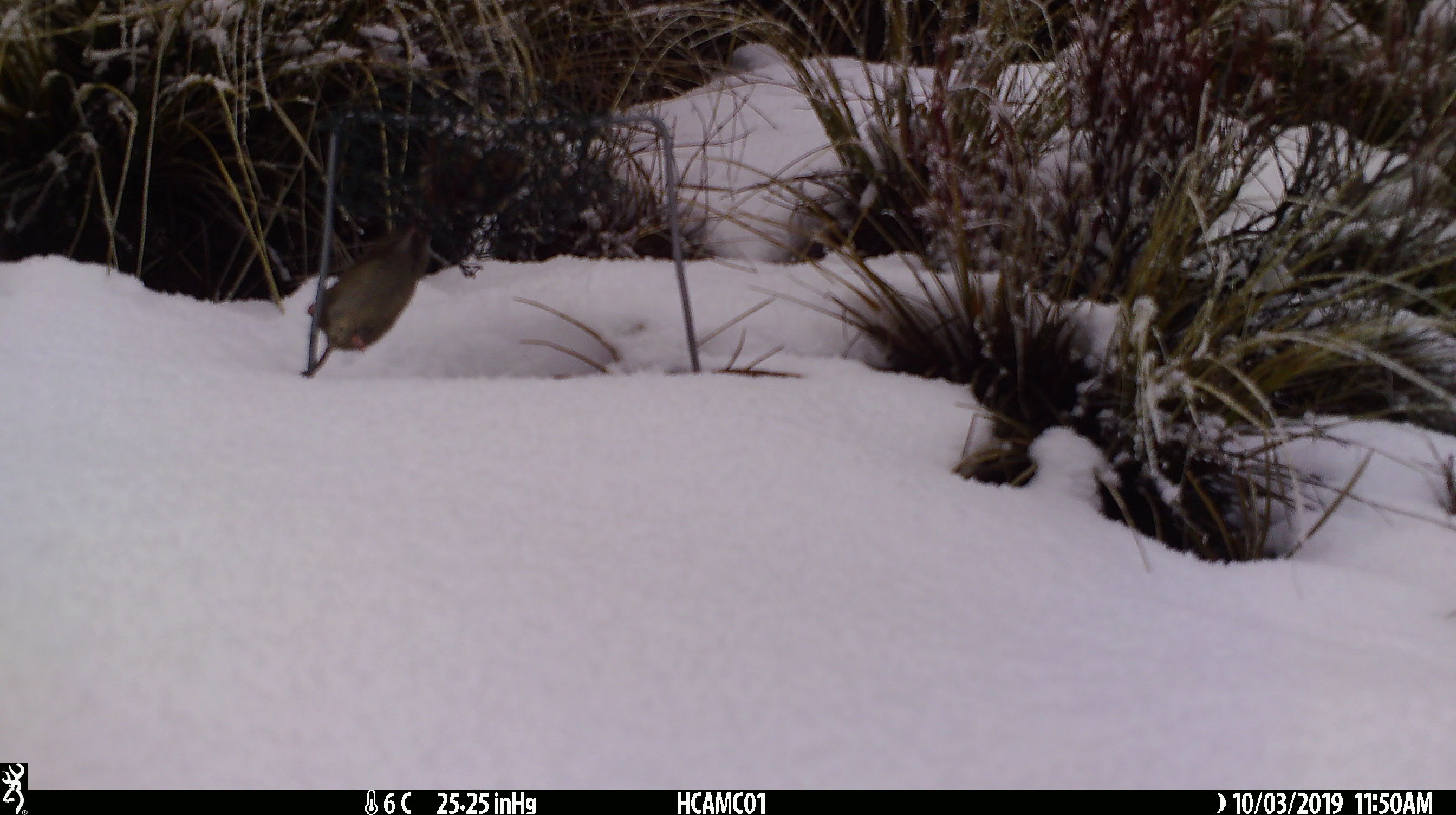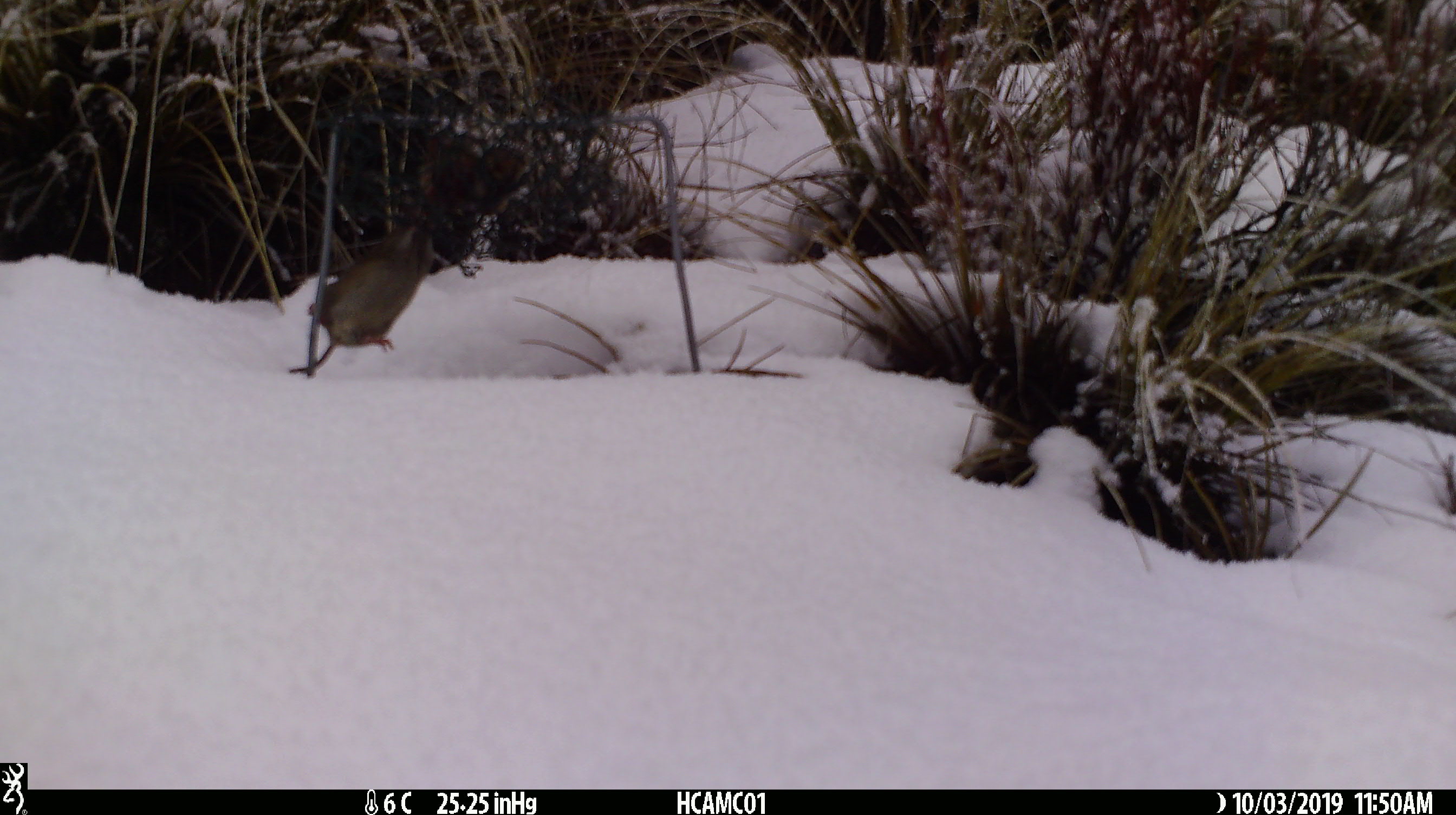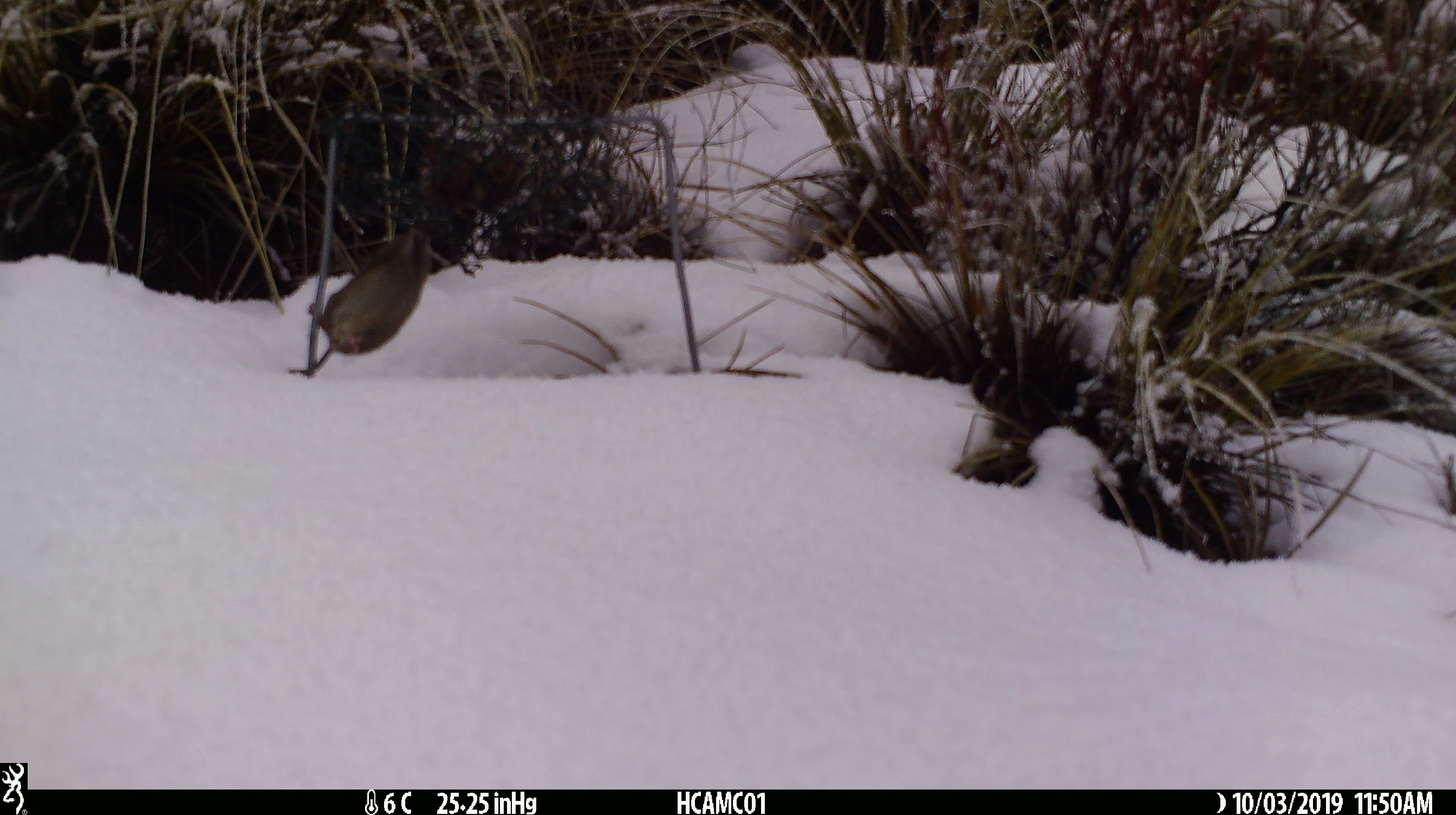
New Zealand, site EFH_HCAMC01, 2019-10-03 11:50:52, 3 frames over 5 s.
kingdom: Animalia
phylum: Chordata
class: Mammalia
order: Rodentia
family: Muridae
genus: Mus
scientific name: Mus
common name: mouse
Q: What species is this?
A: Mouse (Mus).